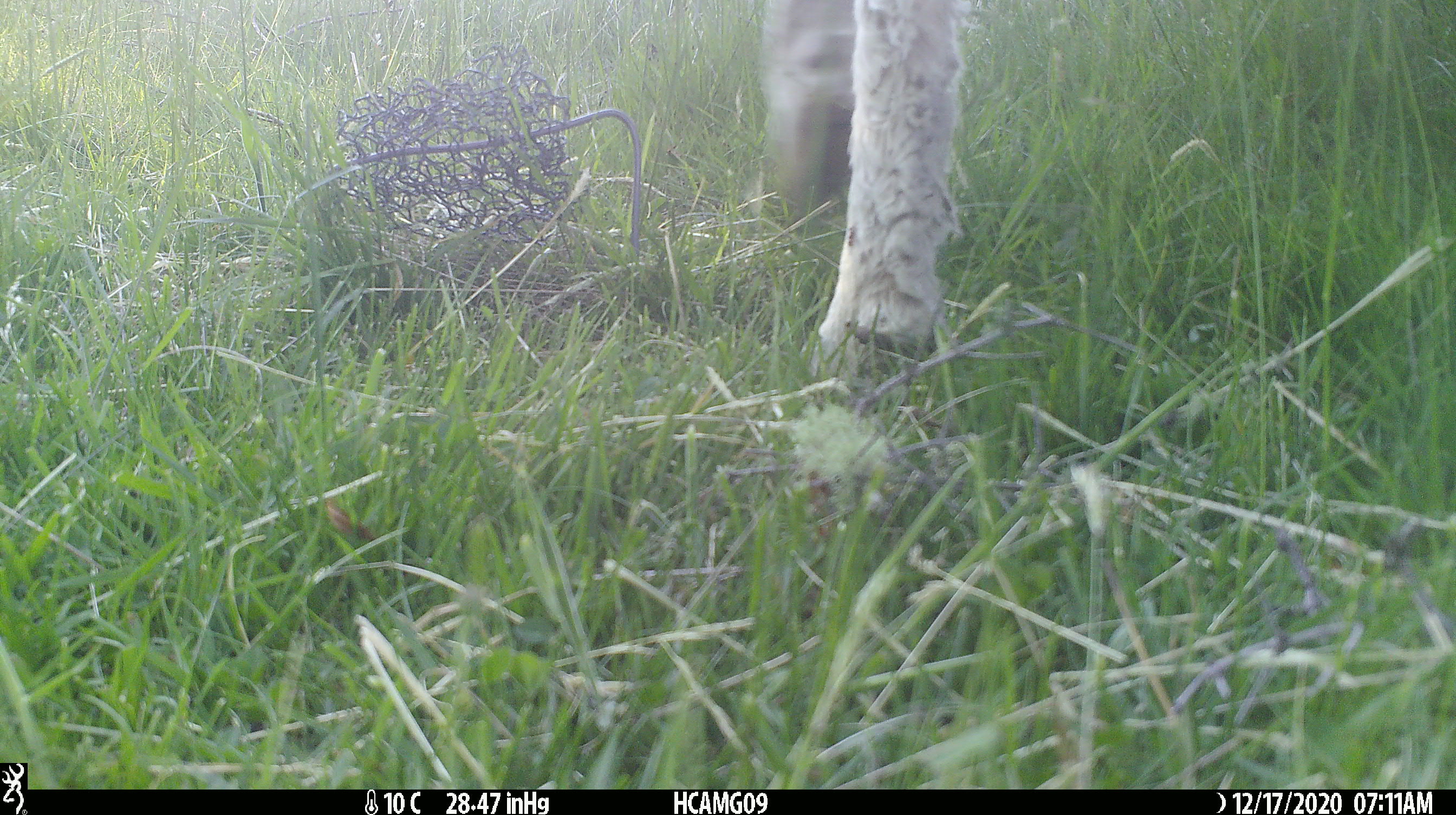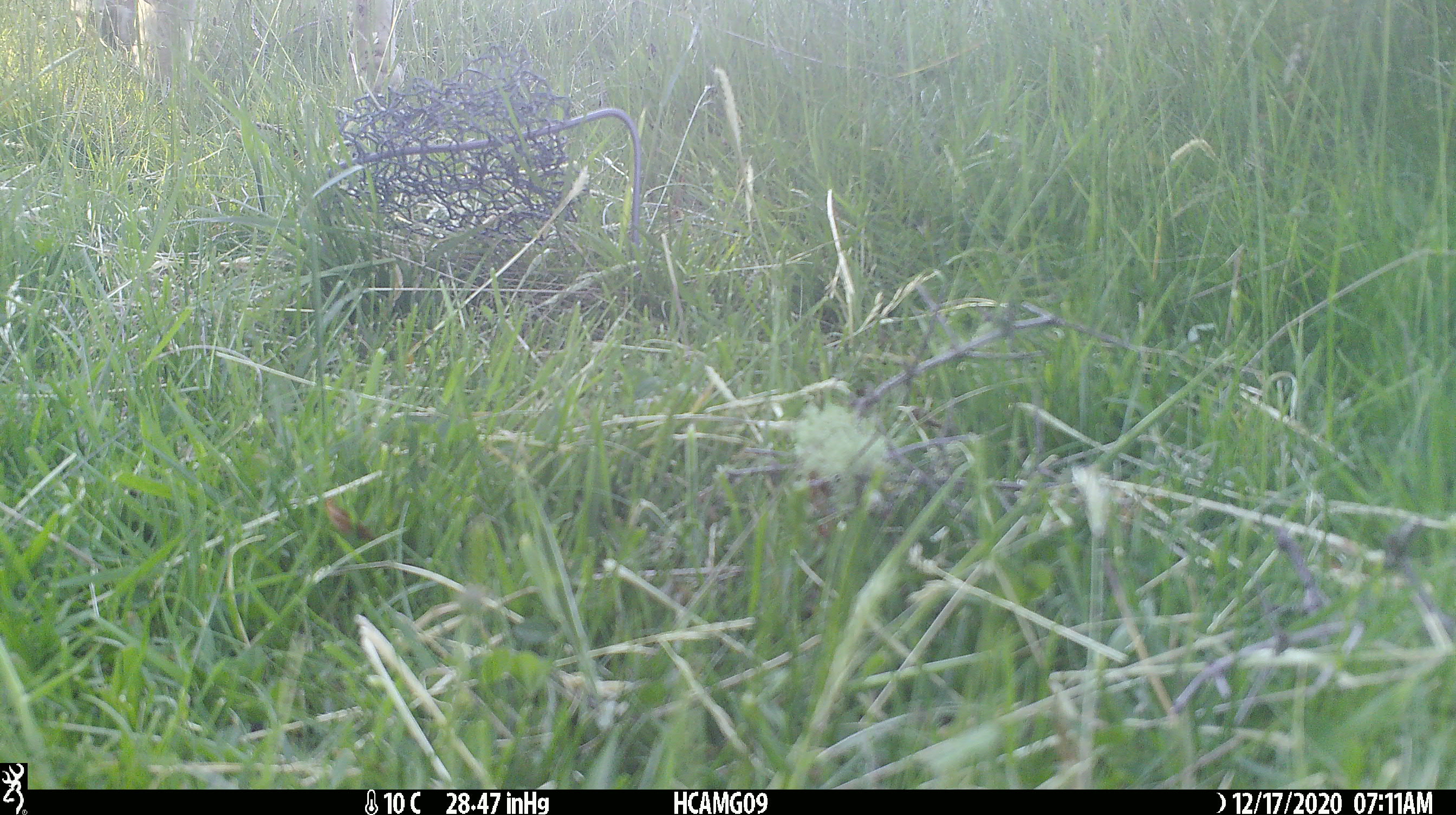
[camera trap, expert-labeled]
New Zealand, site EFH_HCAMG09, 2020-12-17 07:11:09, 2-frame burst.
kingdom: Animalia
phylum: Chordata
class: Mammalia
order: Artiodactyla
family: Bovidae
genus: Ovis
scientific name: Ovis aries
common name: domestic sheep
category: sheep